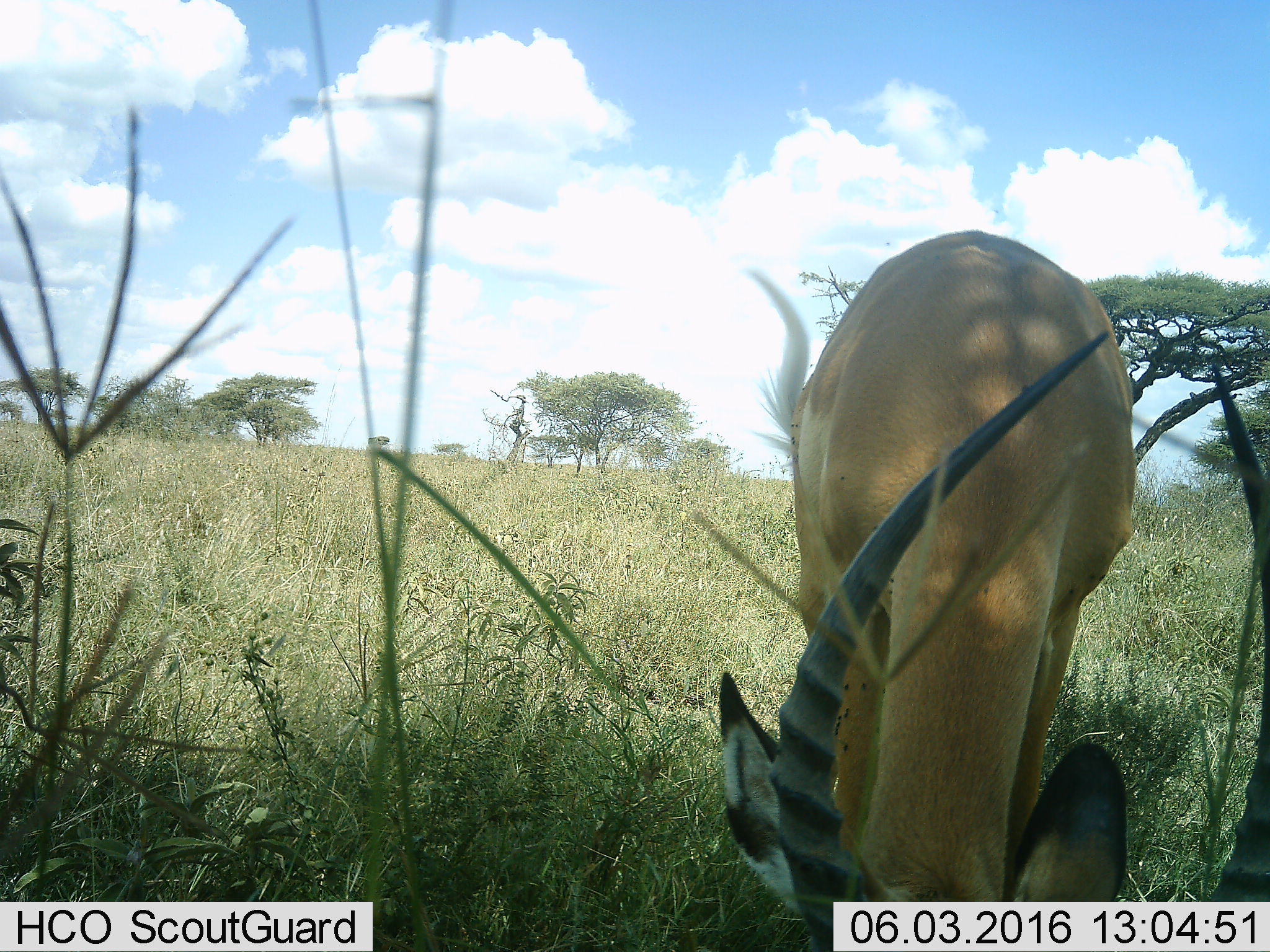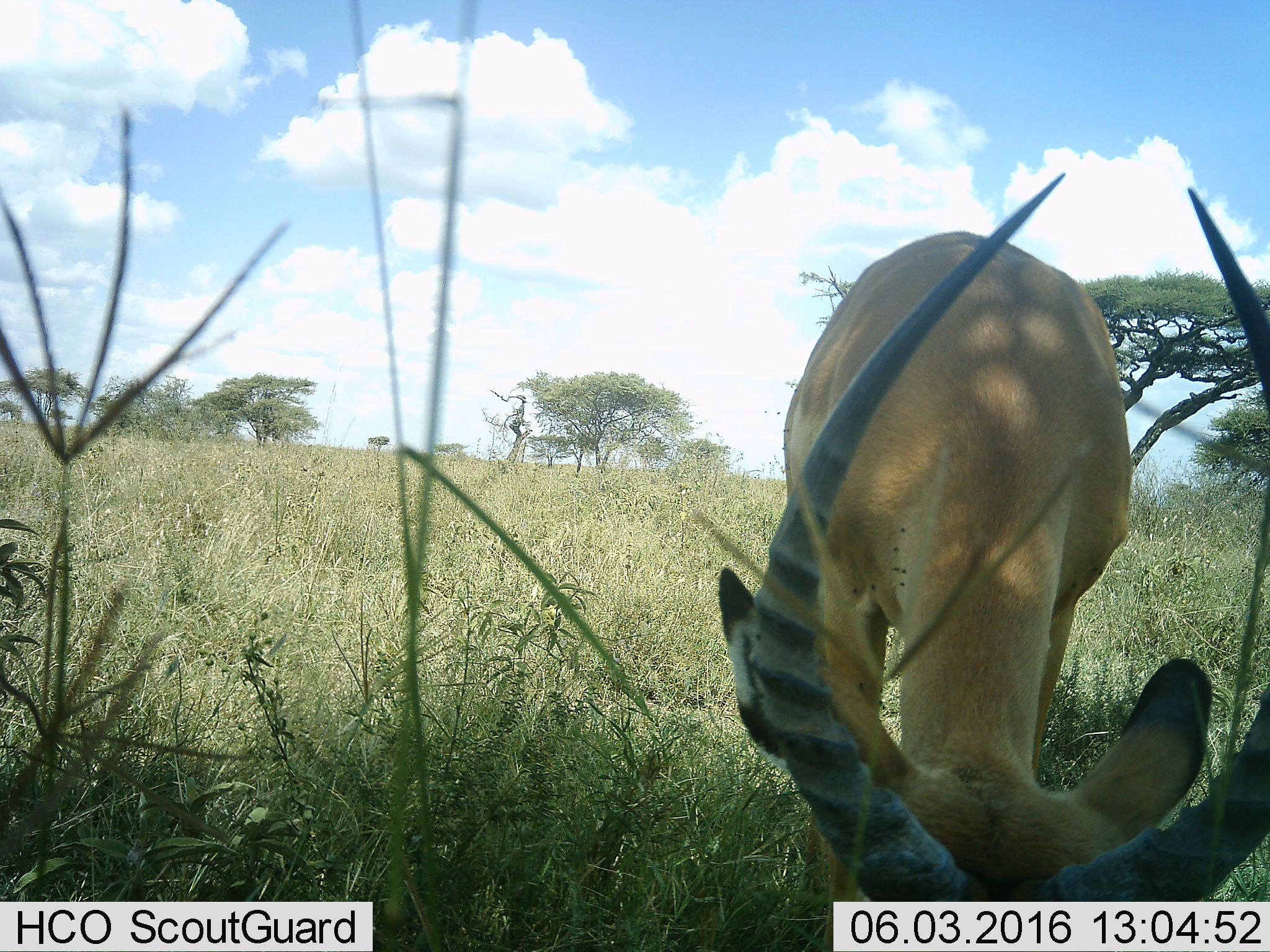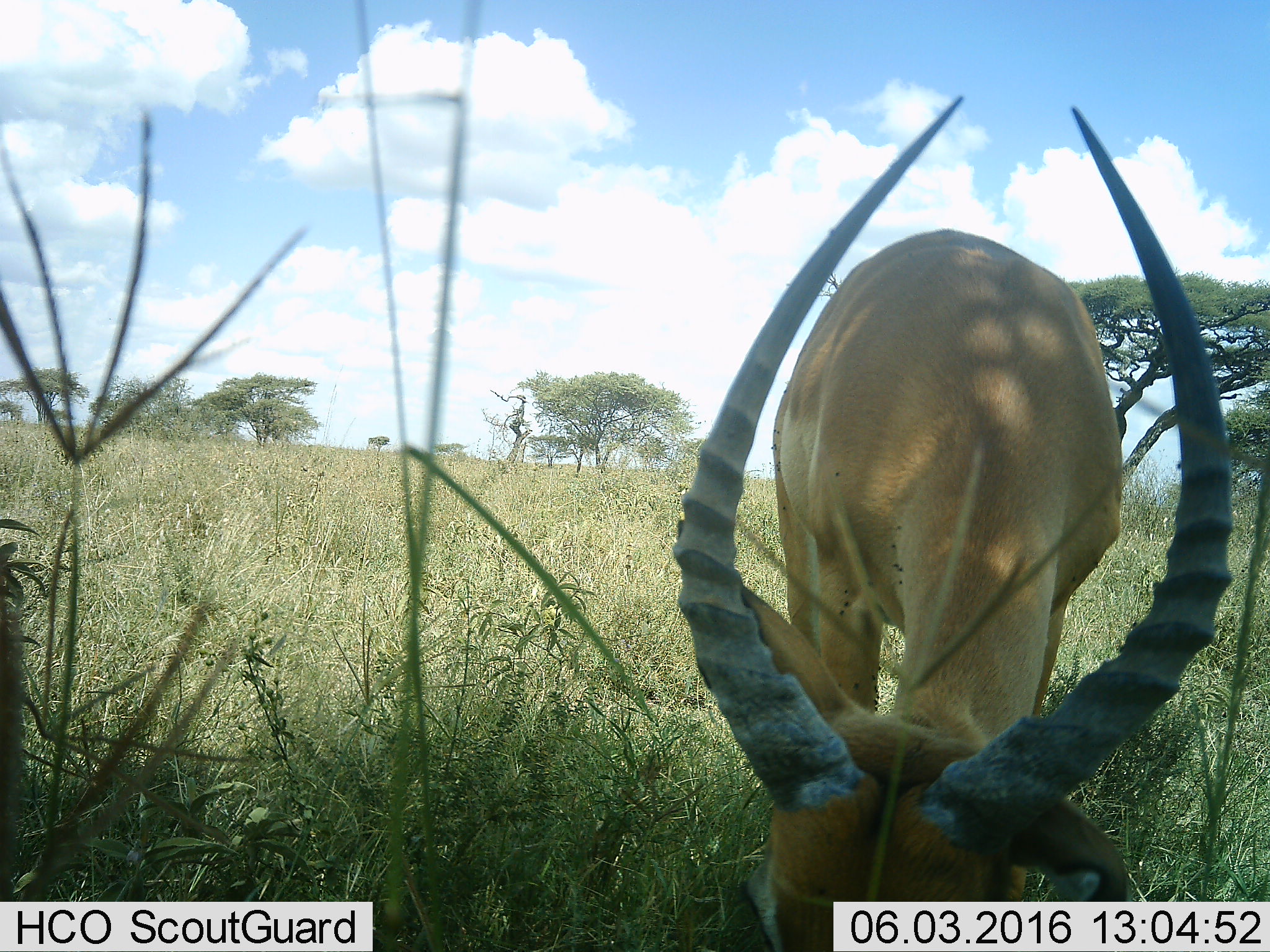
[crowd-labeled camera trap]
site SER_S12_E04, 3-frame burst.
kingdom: Animalia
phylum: Chordata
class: Mammalia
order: Artiodactyla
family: Bovidae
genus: Aepyceros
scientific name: Aepyceros melampus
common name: impala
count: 1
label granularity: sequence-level